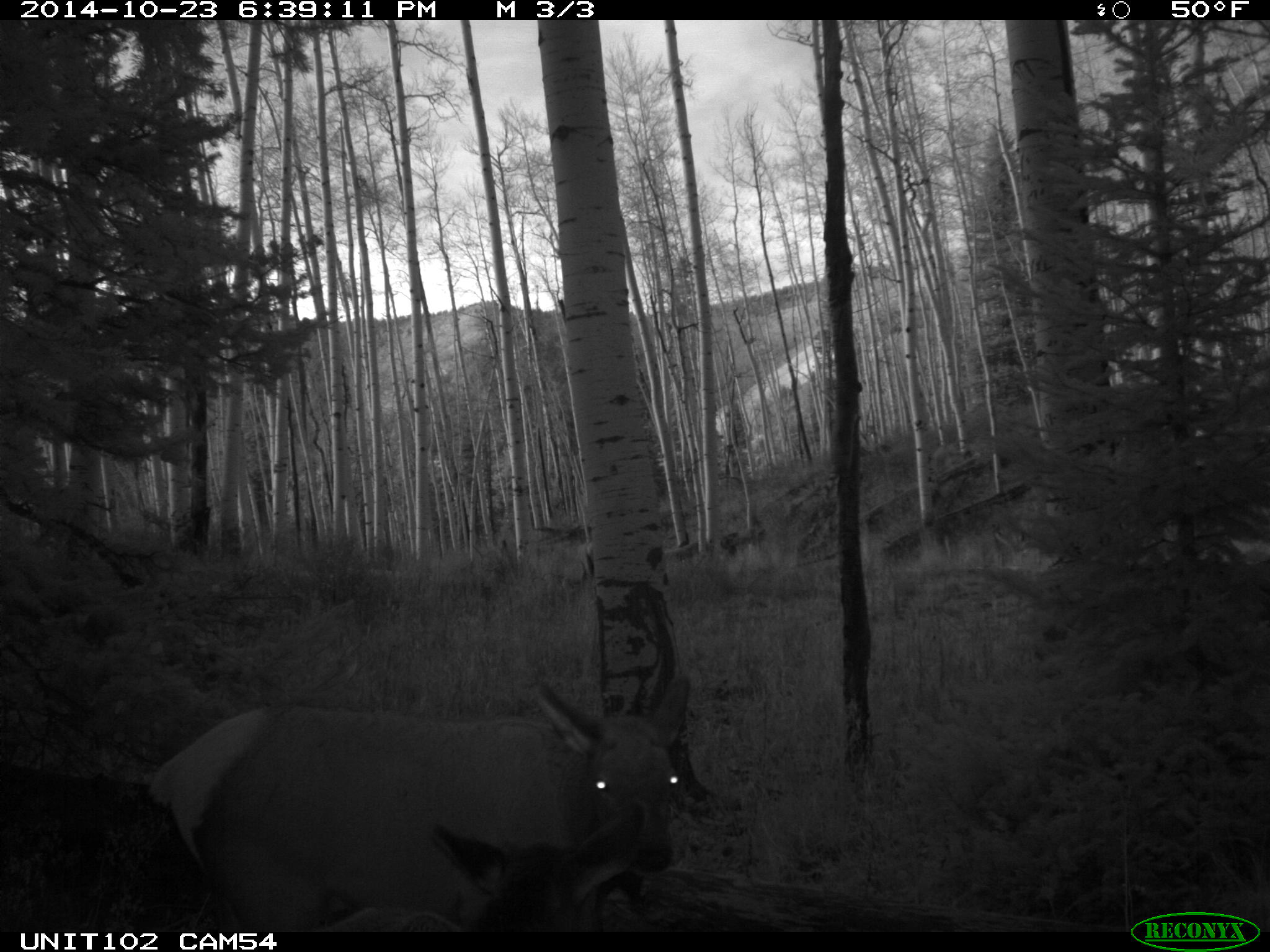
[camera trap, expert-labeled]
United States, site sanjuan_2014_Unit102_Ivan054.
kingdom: Animalia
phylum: Chordata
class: Mammalia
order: Artiodactyla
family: Cervidae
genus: Cervus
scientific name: Cervus elaphus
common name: red deer